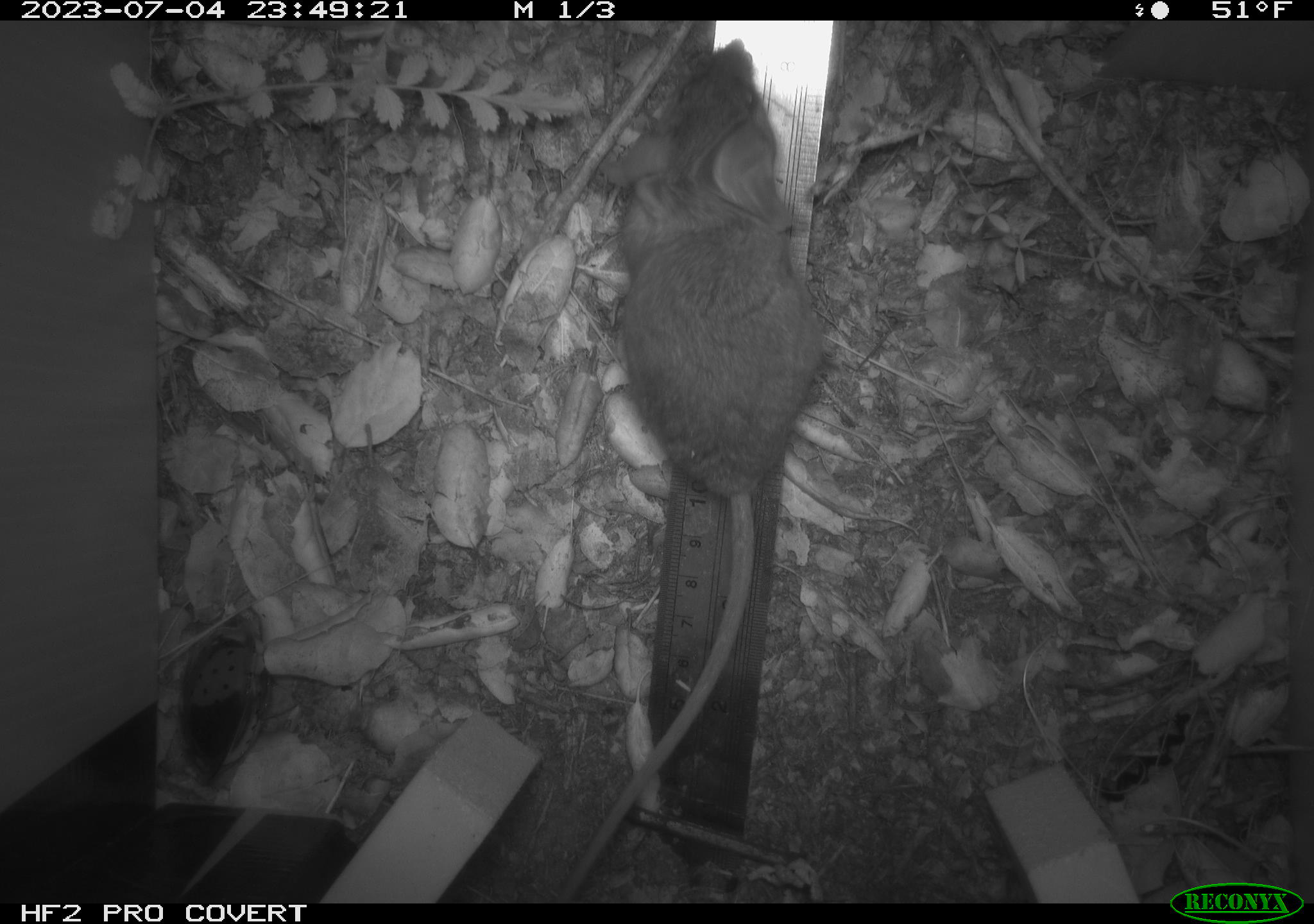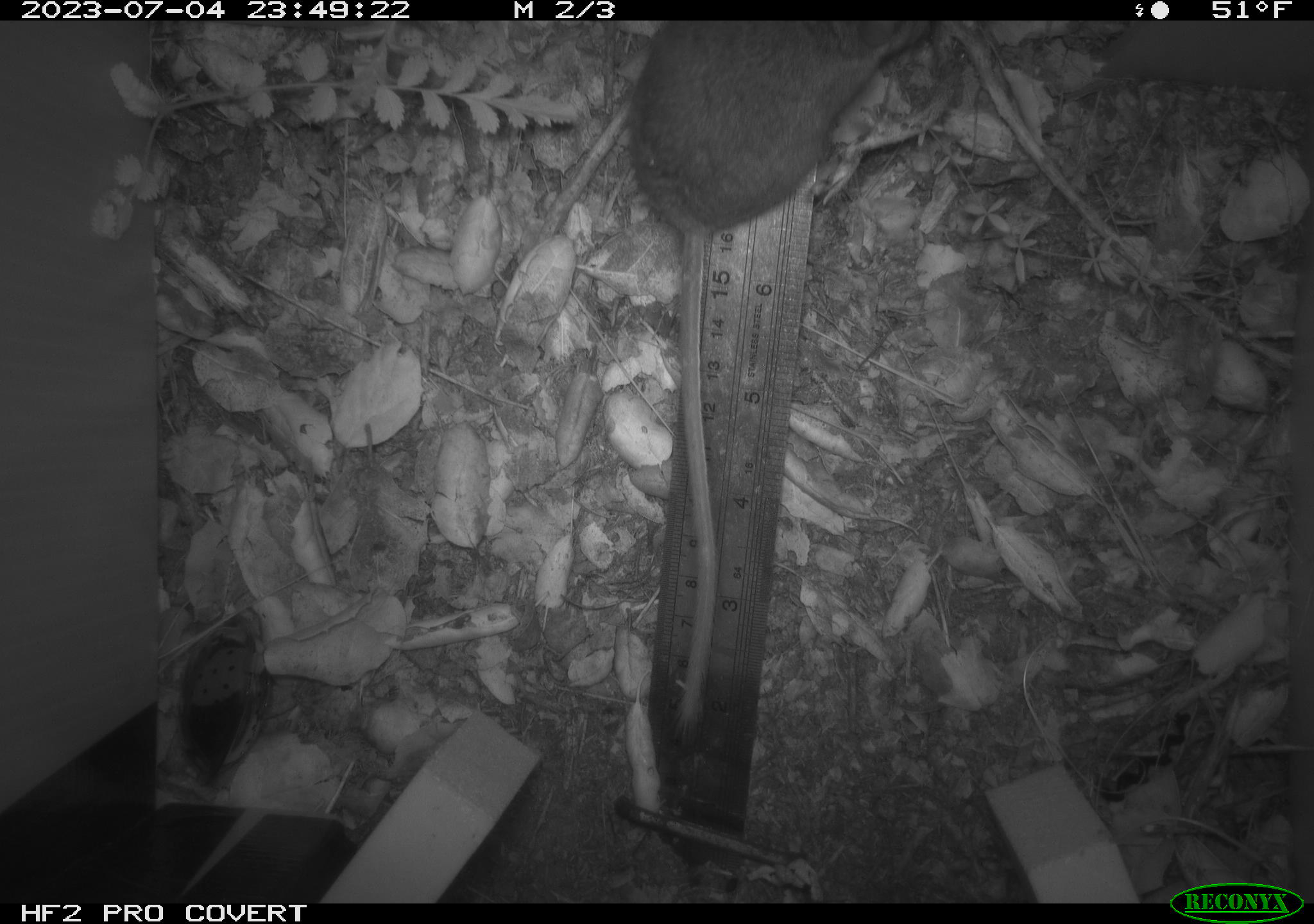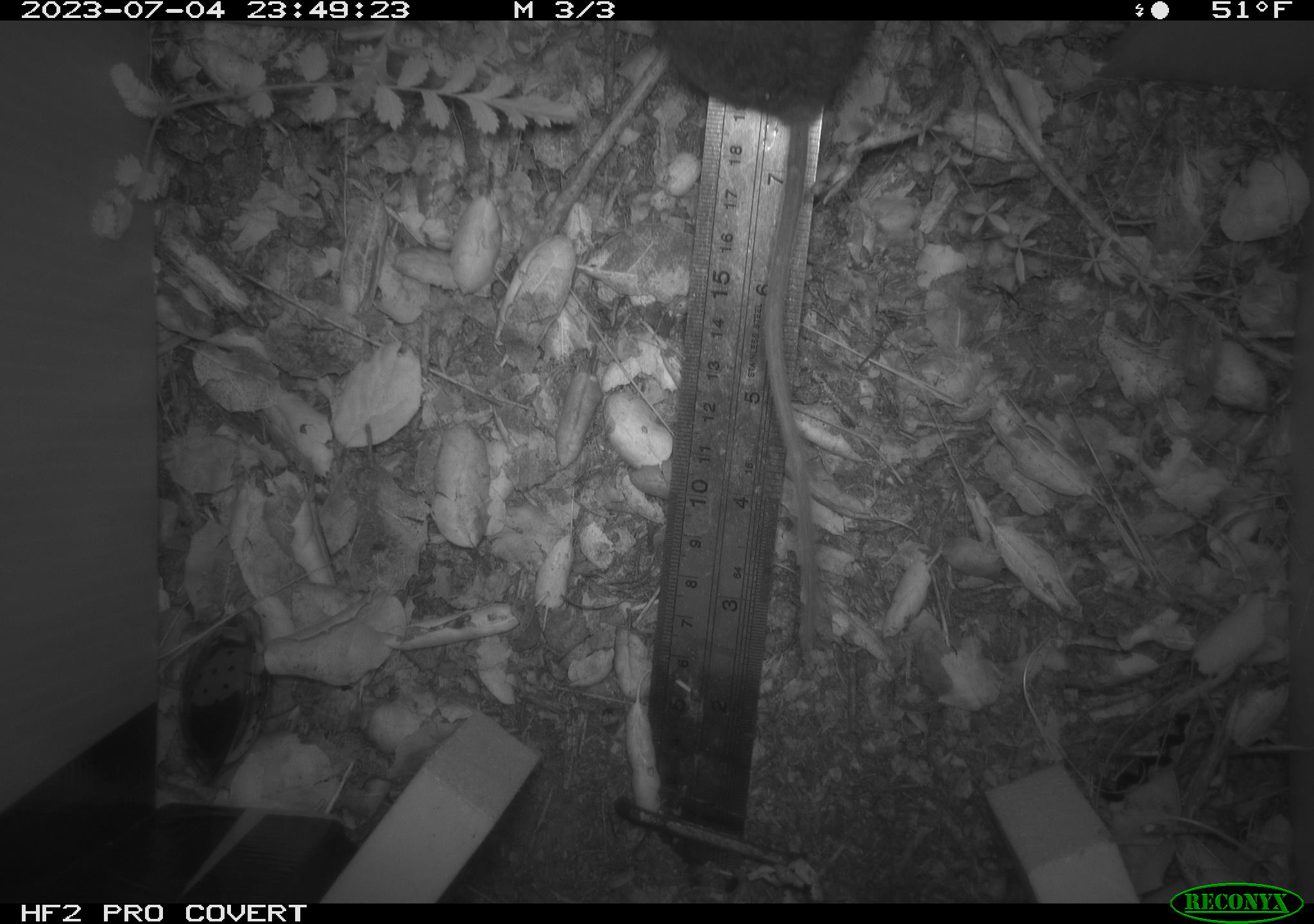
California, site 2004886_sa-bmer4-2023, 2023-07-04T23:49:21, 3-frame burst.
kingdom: Animalia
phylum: Chordata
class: Mammalia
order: Rodentia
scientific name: Rodentia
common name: mouse species